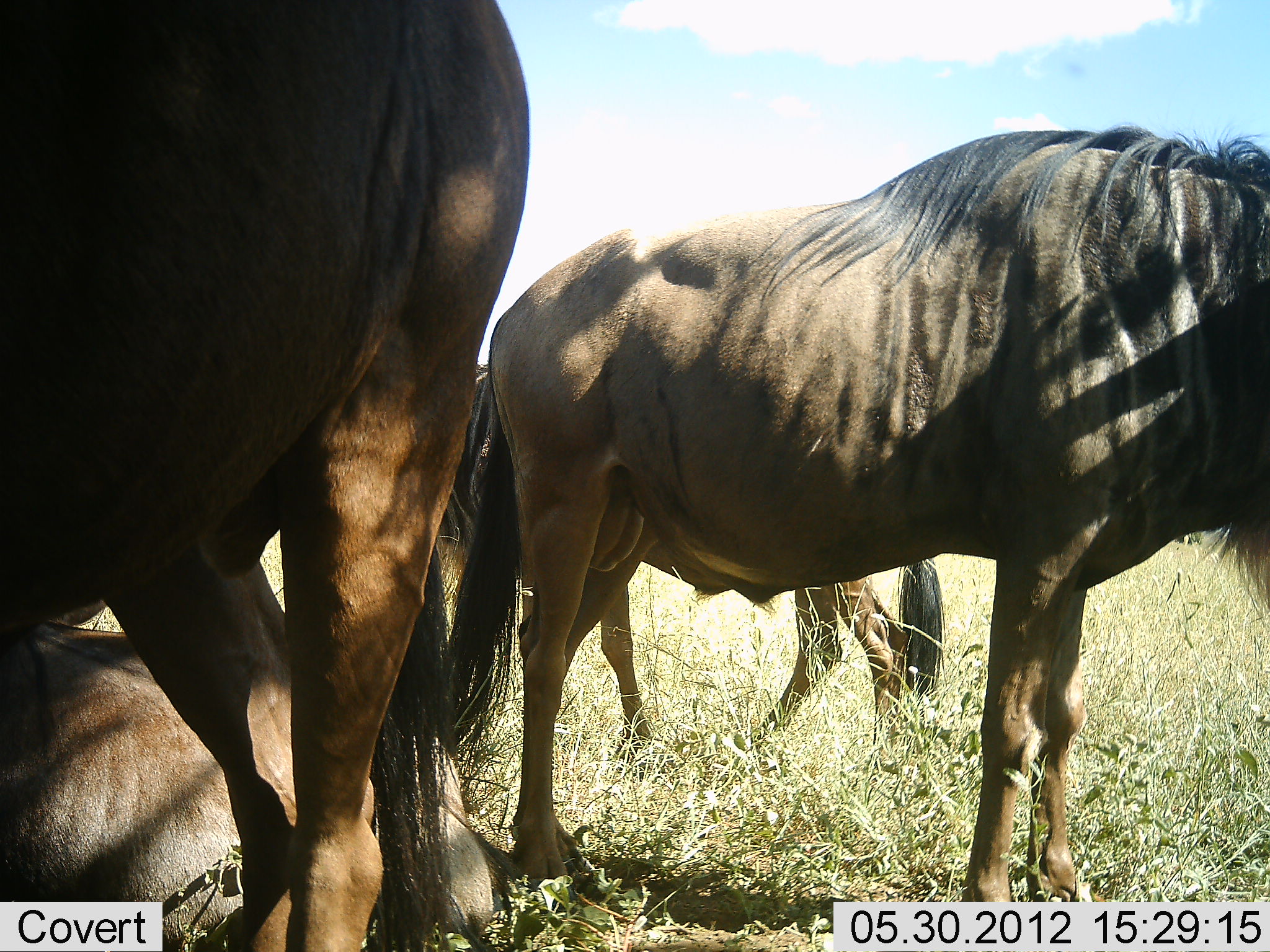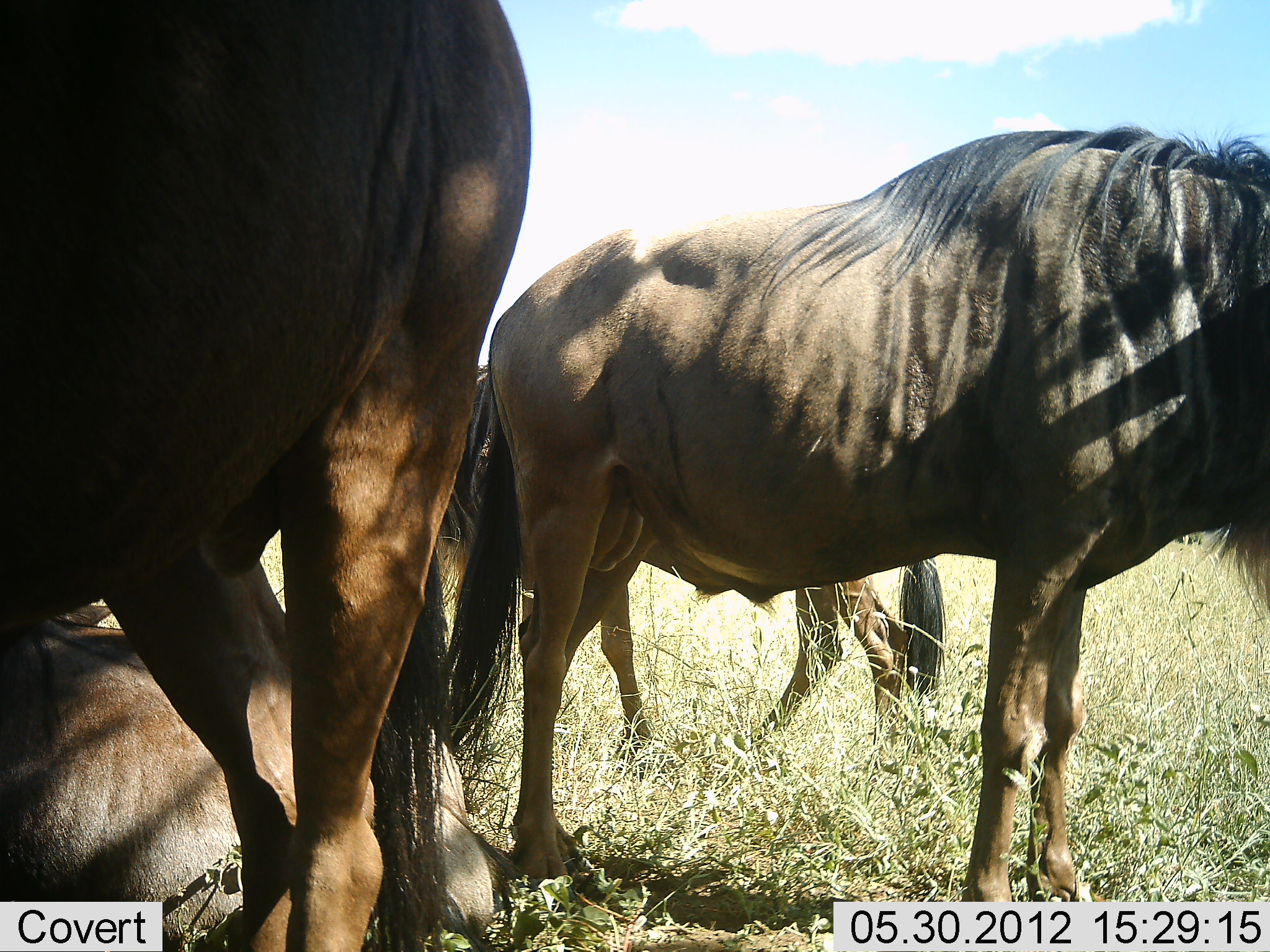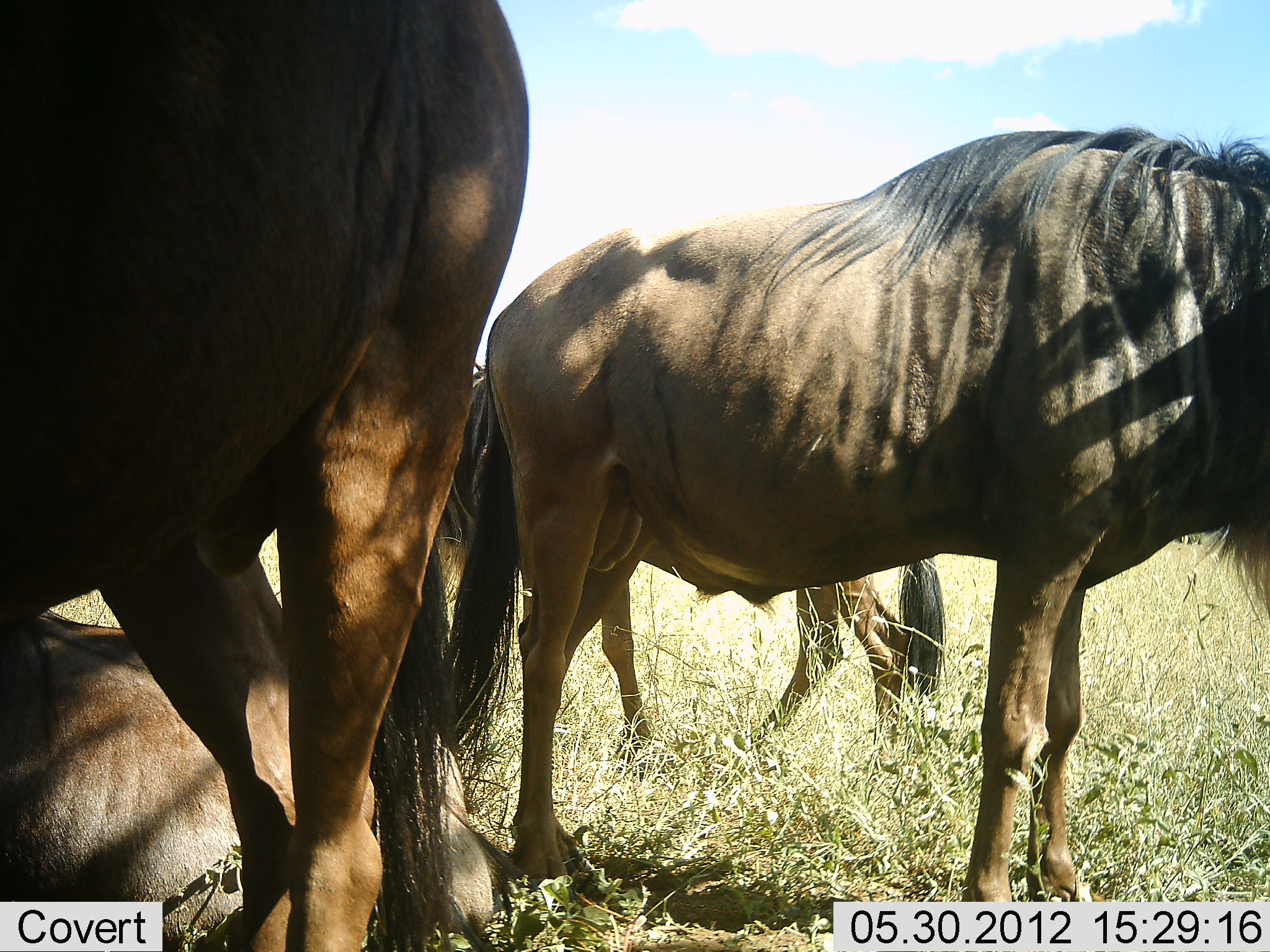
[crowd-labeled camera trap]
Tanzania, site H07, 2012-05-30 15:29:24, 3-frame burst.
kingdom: Animalia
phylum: Chordata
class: Mammalia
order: Artiodactyla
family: Bovidae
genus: Connochaetes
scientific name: Connochaetes taurinus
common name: blue wildebeest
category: wildebeest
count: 4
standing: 100%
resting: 90%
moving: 0%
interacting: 0%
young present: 0%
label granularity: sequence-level